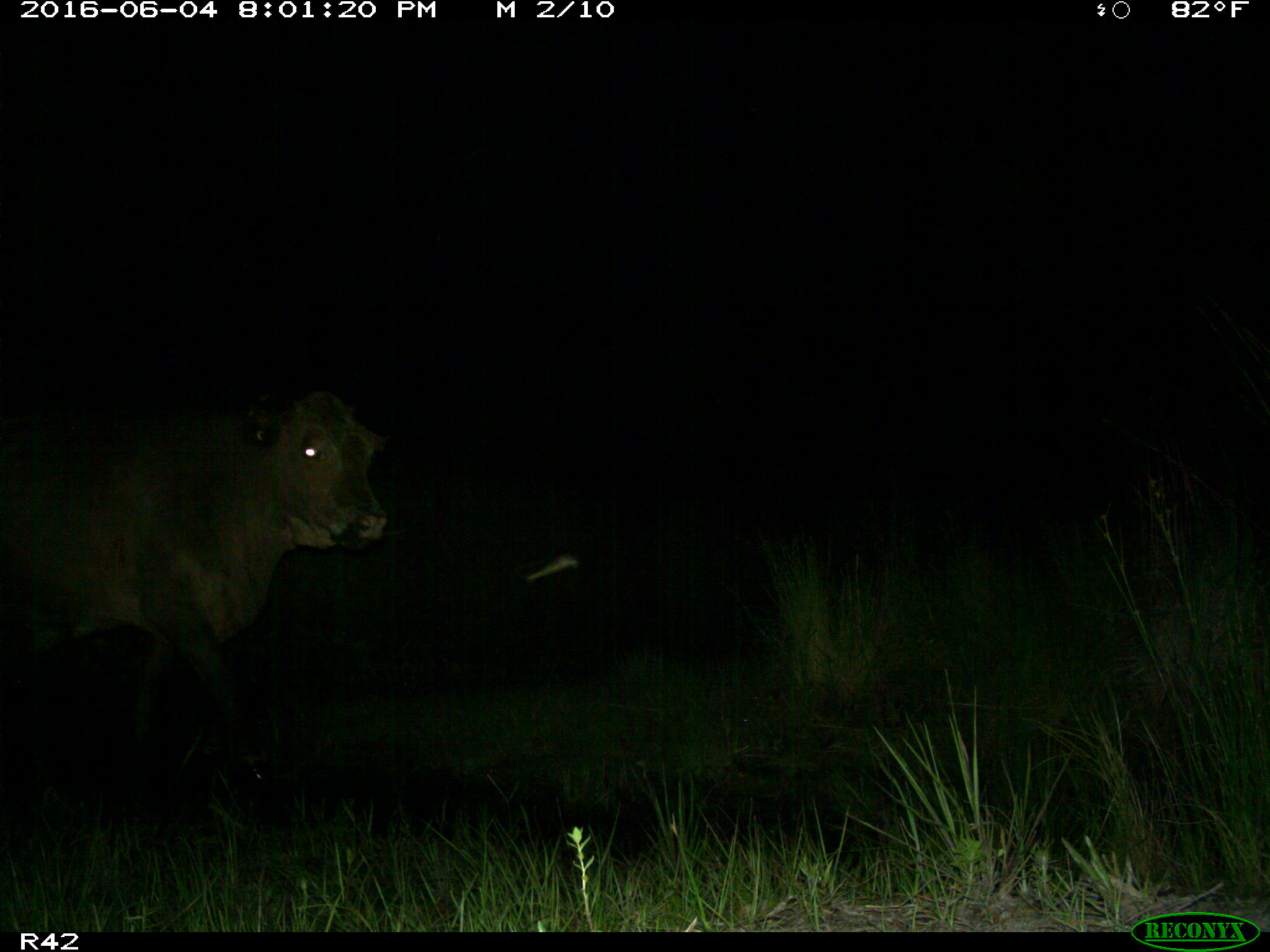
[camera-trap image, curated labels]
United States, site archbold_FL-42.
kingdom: Animalia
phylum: Chordata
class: Mammalia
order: Artiodactyla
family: Bovidae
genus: Bos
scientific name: Bos taurus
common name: domestic cow